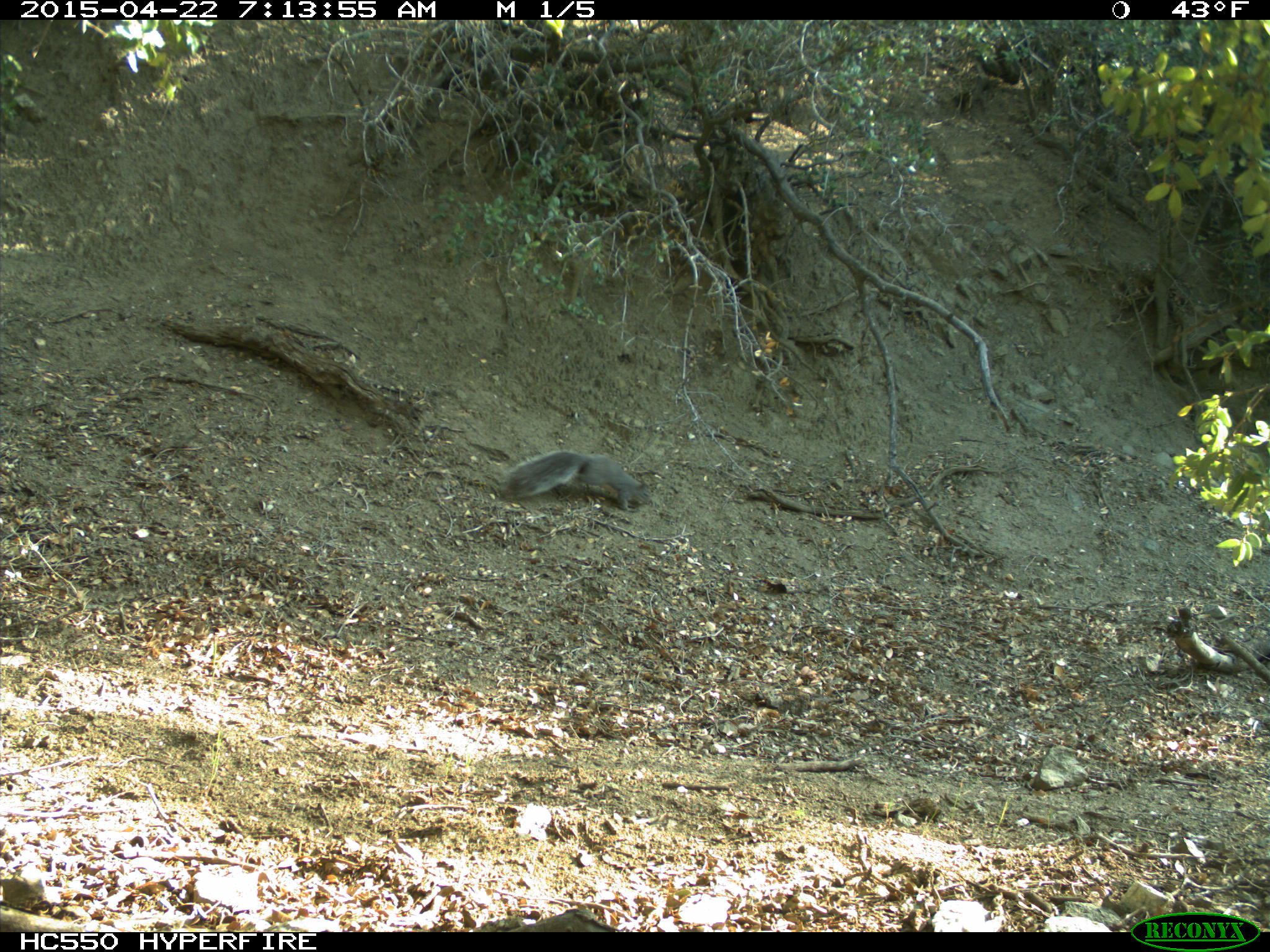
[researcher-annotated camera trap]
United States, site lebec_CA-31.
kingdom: Animalia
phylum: Chordata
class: Mammalia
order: Rodentia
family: Sciuridae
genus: Sciurus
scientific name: Sciurus carolinensis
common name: eastern gray squirrel